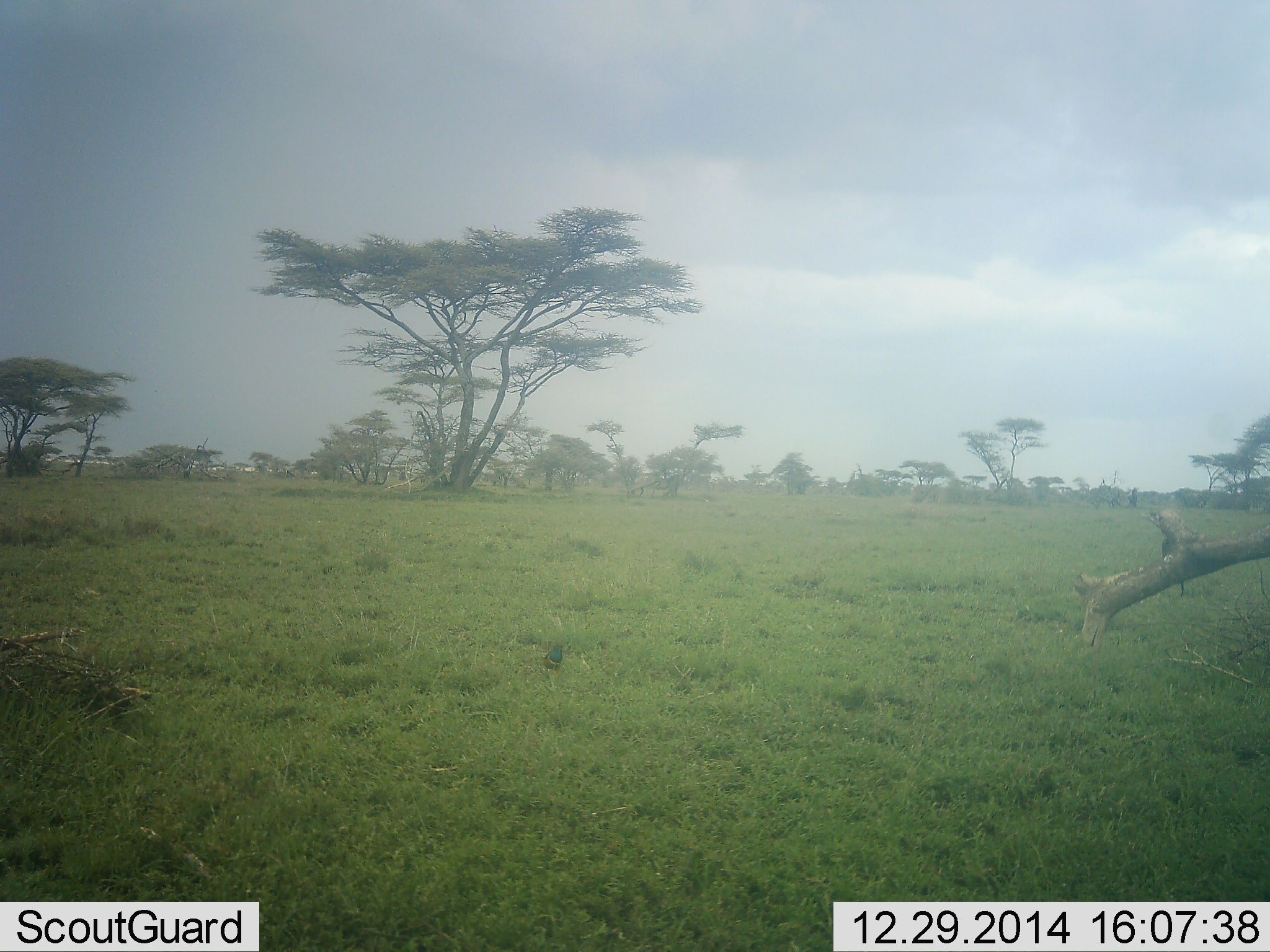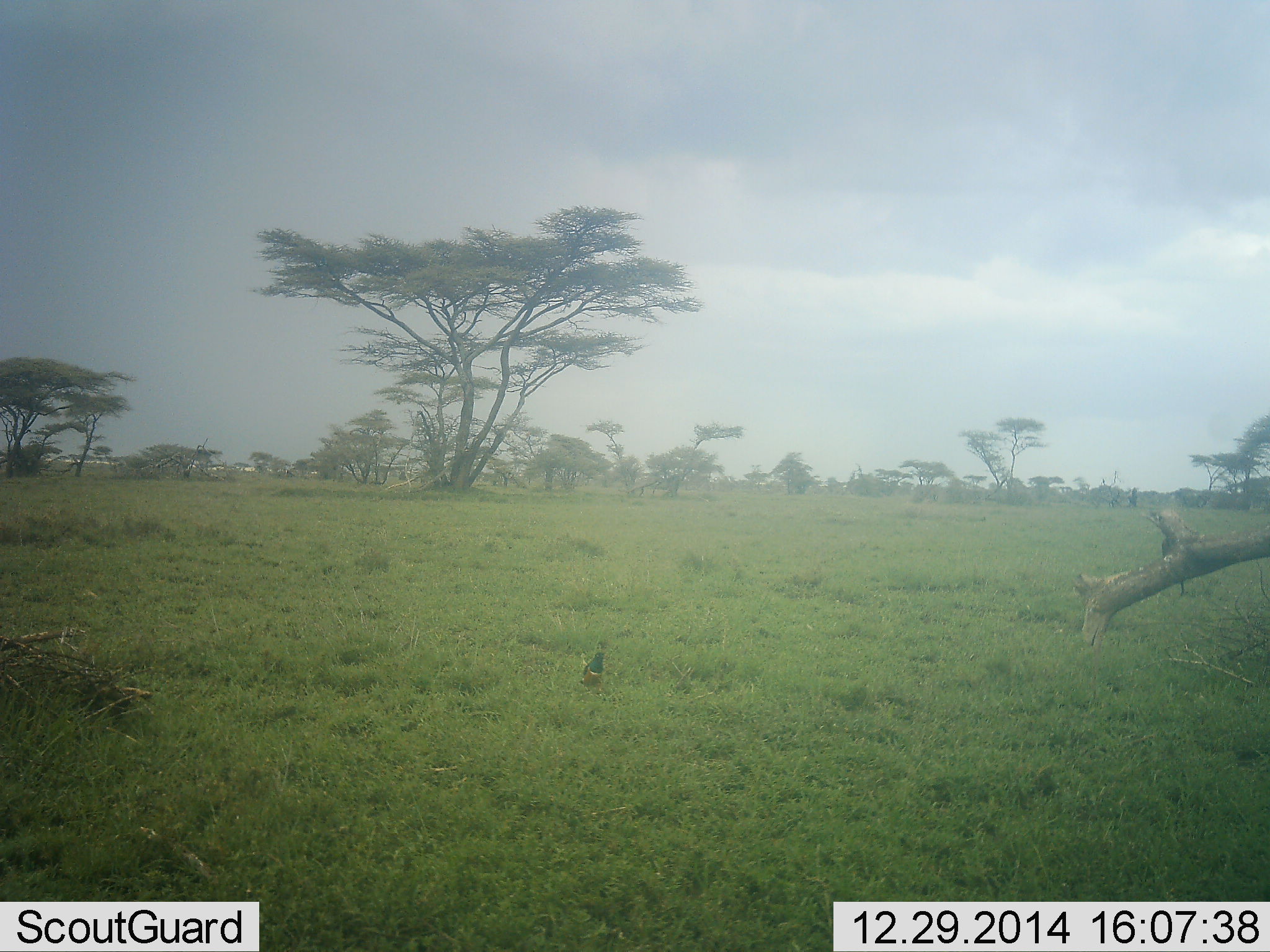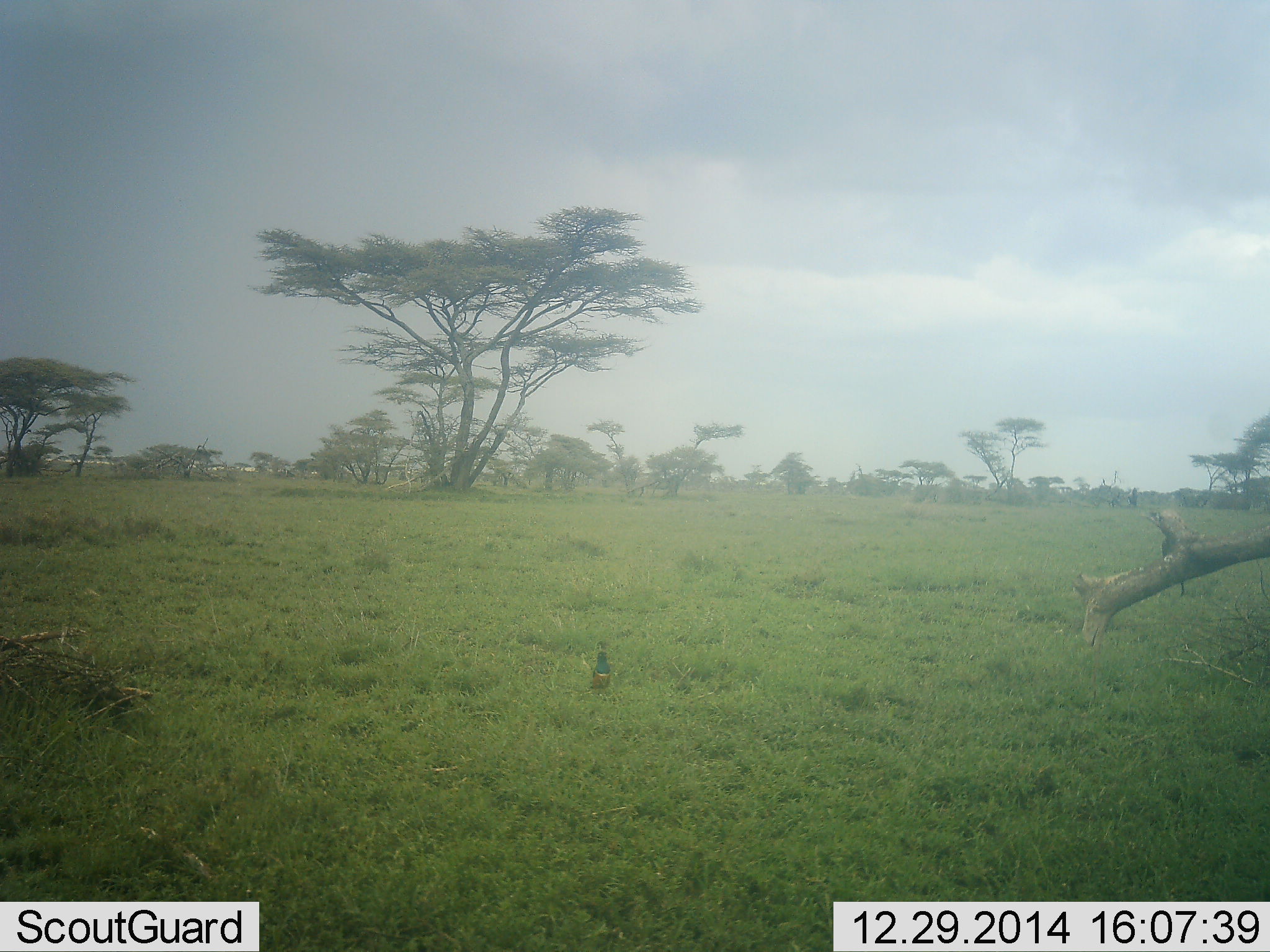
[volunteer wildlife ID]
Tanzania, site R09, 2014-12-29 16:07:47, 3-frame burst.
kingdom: Animalia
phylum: Chordata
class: Aves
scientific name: Aves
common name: bird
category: otherbird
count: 1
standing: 10%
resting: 0%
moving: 90%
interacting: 0%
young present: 0%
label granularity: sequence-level